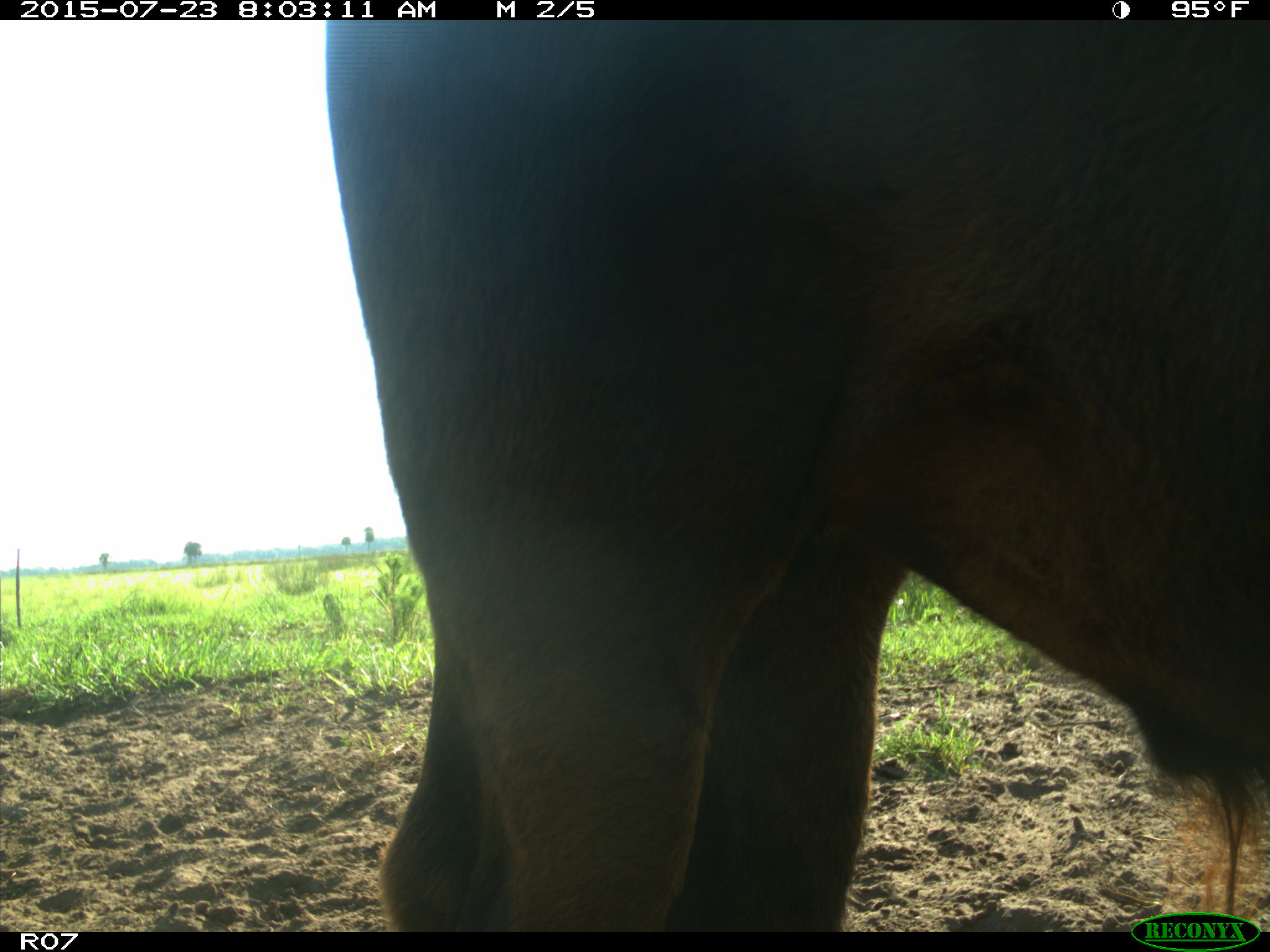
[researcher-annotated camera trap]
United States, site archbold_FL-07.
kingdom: Animalia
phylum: Chordata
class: Mammalia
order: Artiodactyla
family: Bovidae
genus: Bos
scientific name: Bos taurus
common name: domestic cow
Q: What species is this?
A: Bos taurus (domestic cow).